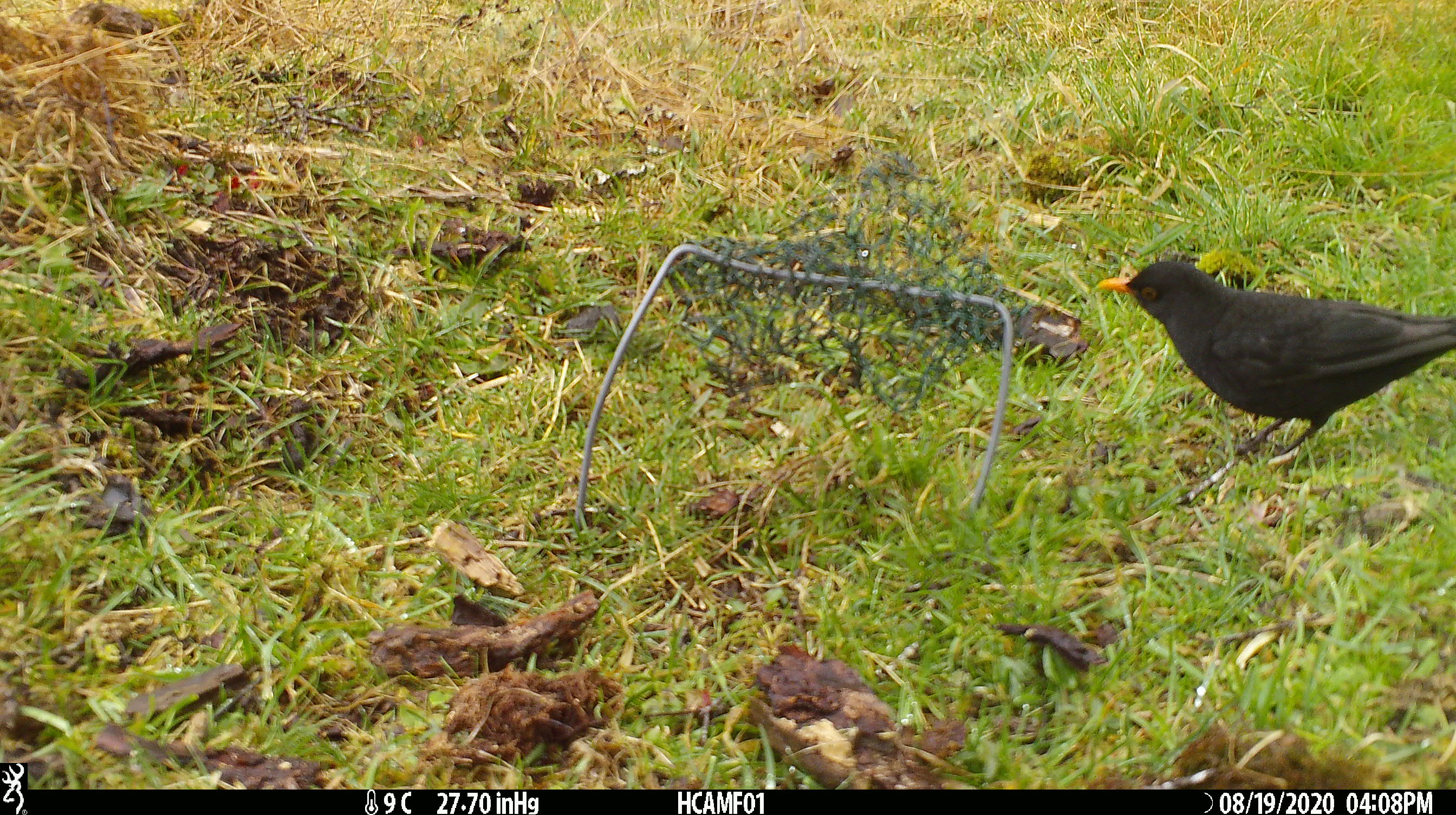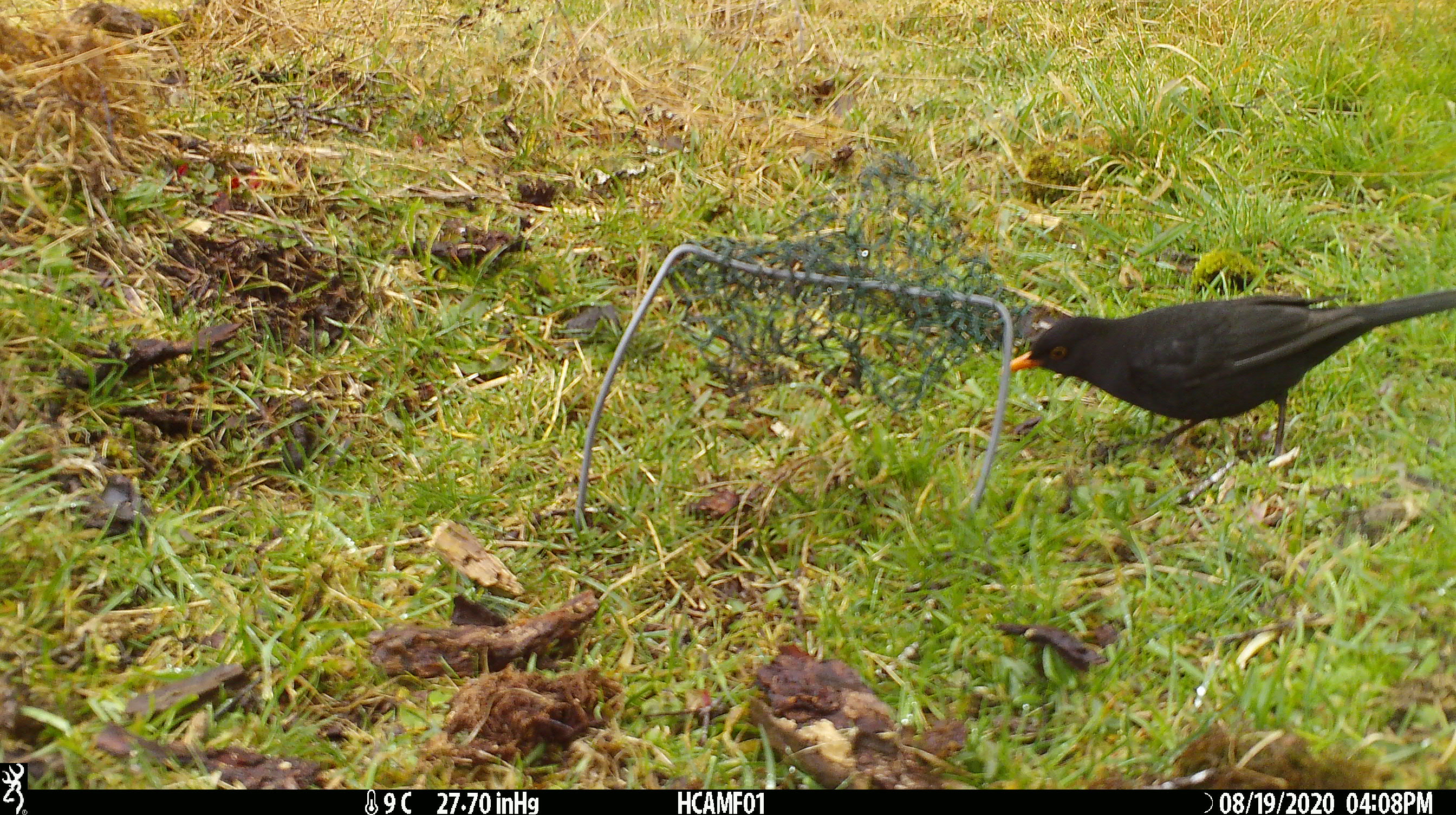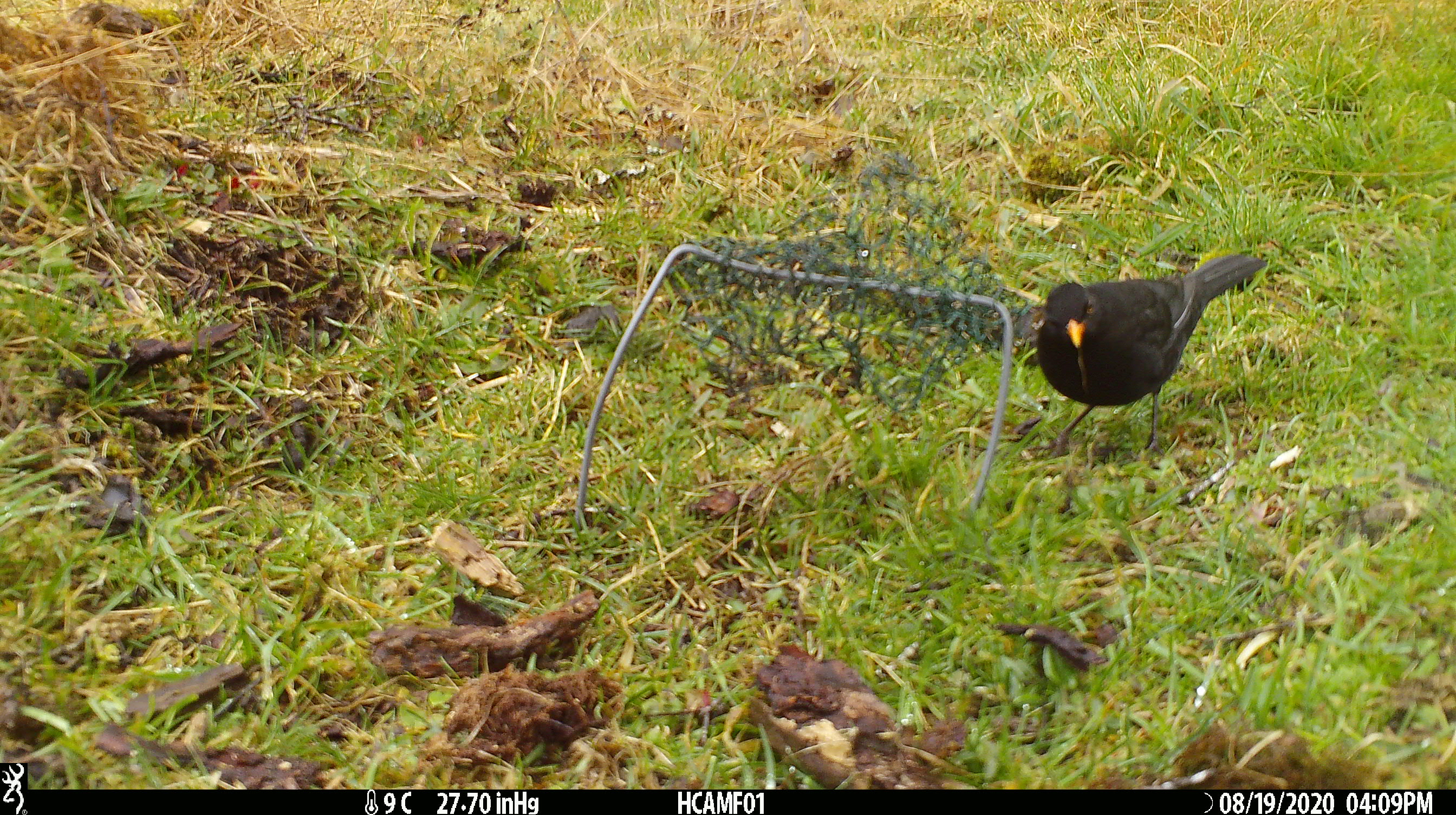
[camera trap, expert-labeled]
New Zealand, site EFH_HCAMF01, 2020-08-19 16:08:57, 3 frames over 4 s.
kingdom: Animalia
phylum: Chordata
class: Aves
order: Passeriformes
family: Turdidae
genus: Turdus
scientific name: Turdus merula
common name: eurasian blackbird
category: blackbird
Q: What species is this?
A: Blackbird (eurasian blackbird) (Turdus merula).